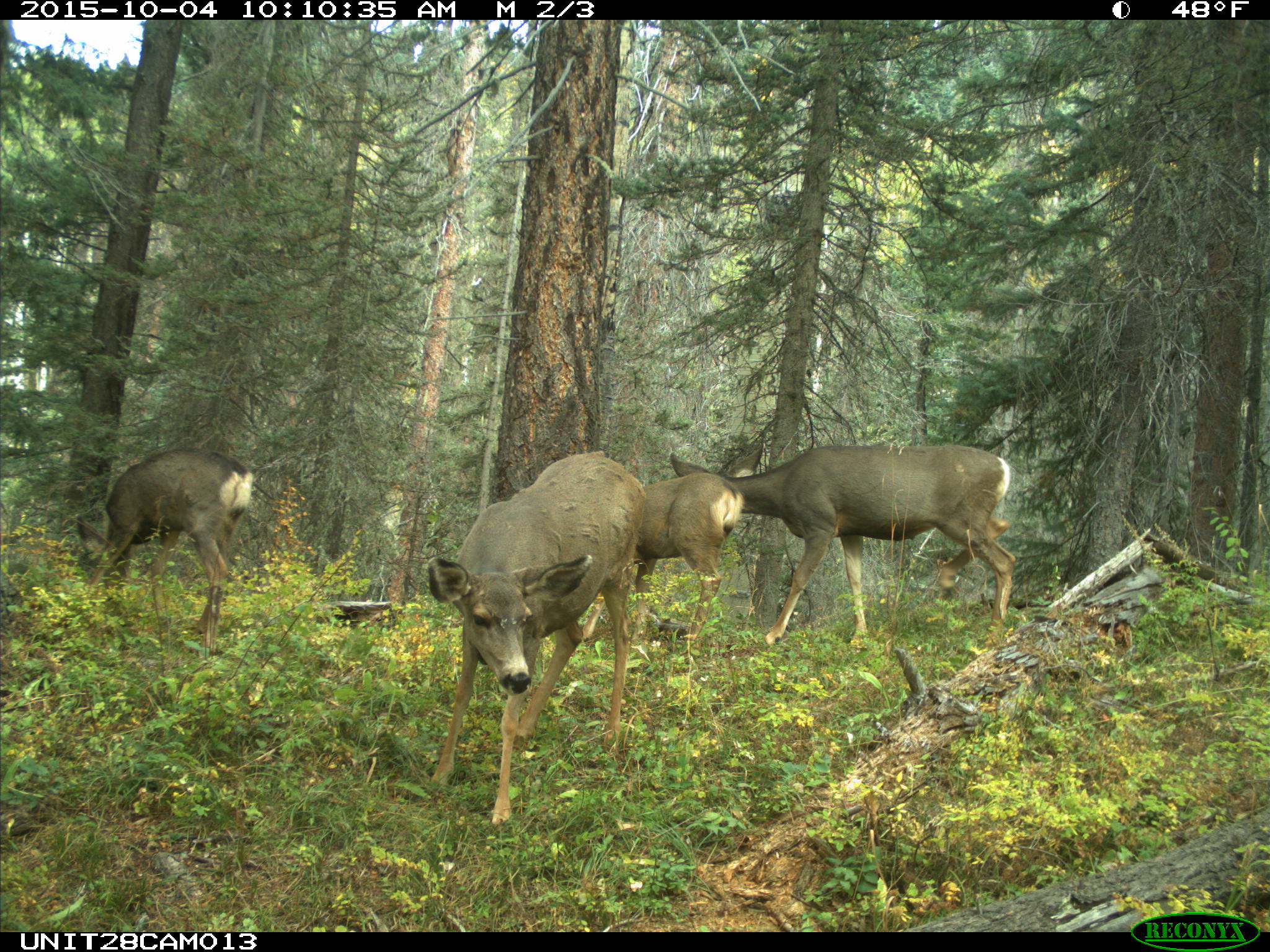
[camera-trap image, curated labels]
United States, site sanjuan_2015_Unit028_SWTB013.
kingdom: Animalia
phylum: Chordata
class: Mammalia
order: Artiodactyla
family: Cervidae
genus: Odocoileus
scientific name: Odocoileus hemionus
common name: mule deer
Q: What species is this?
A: Odocoileus hemionus (mule deer).